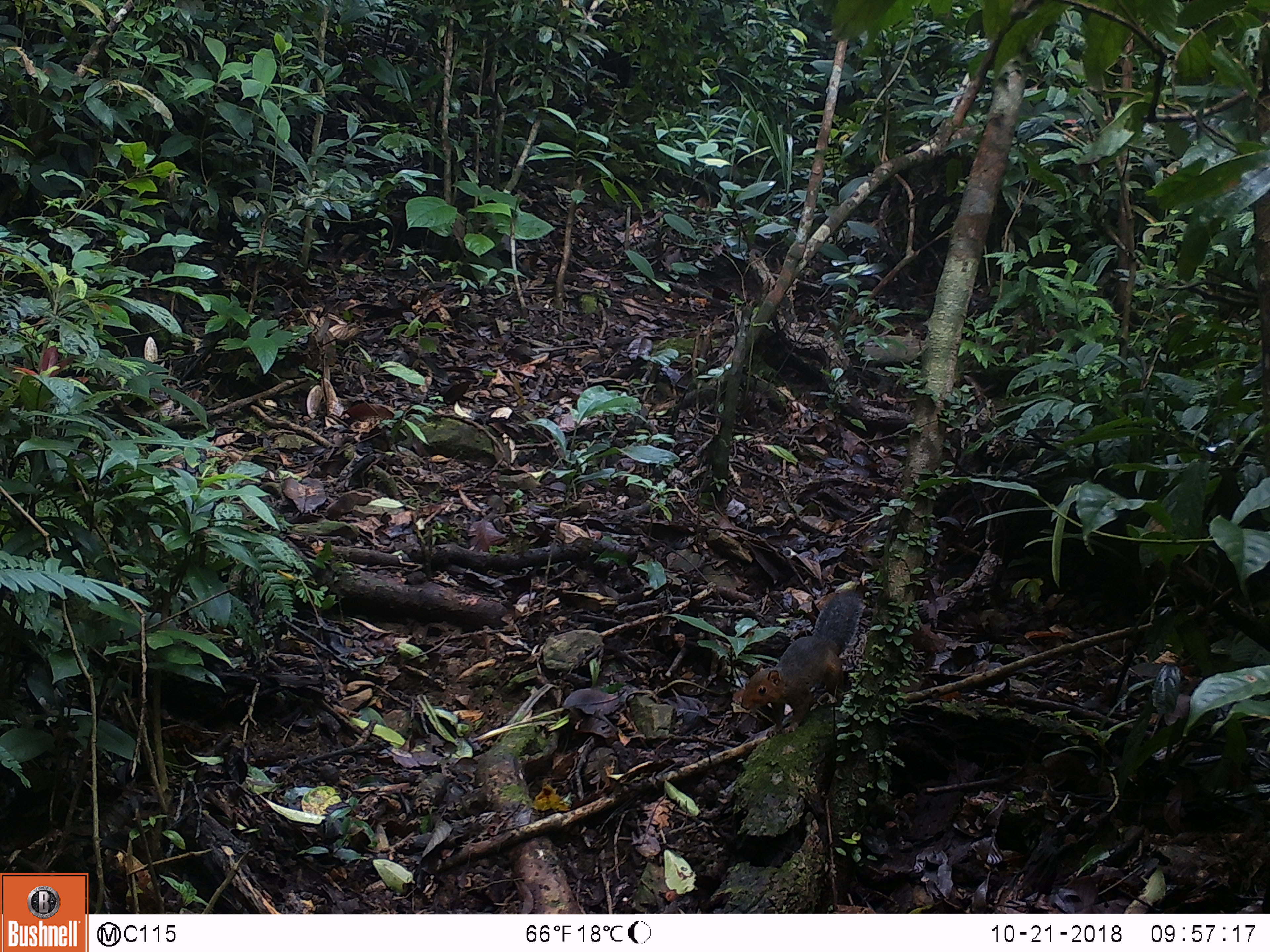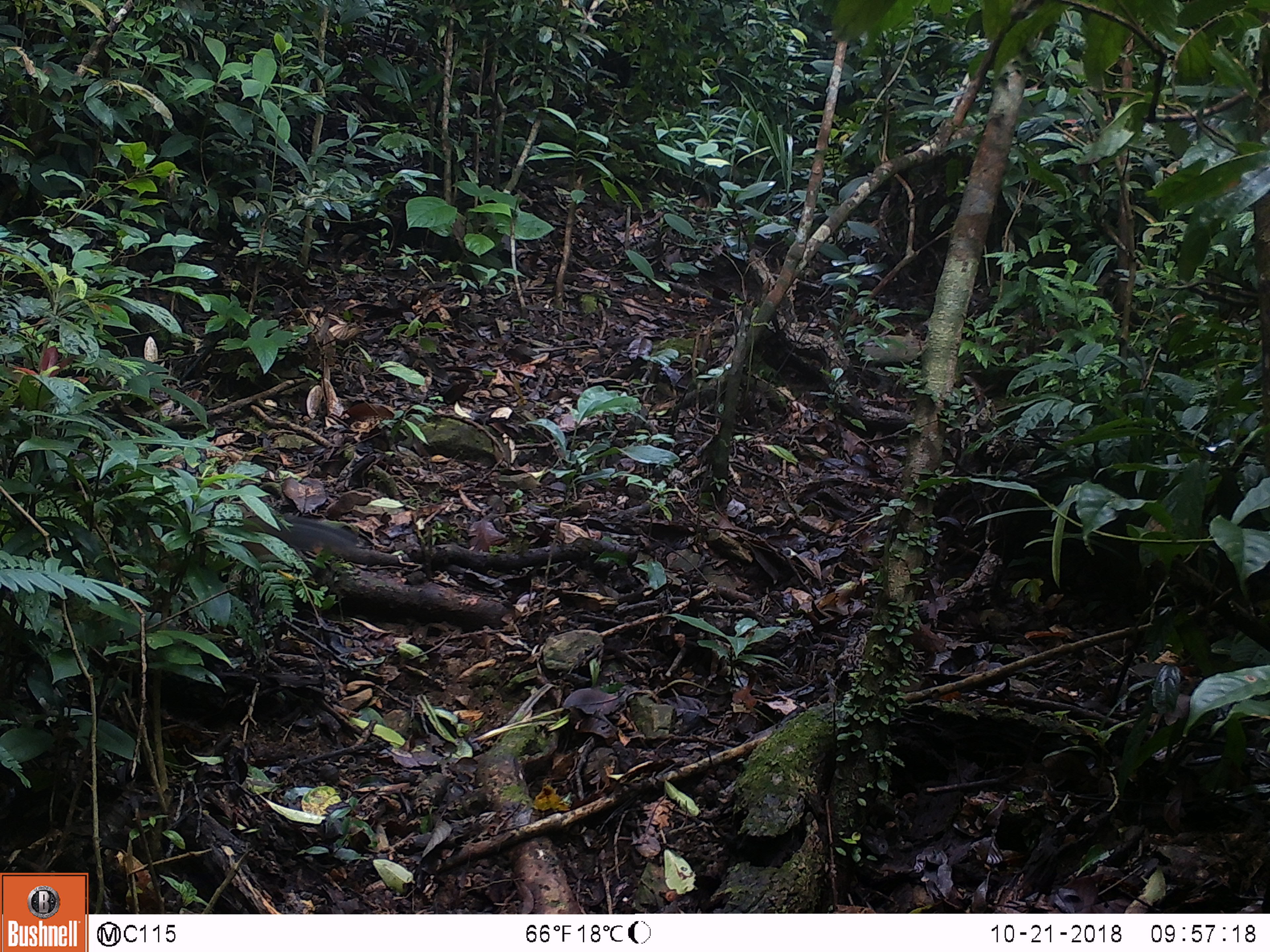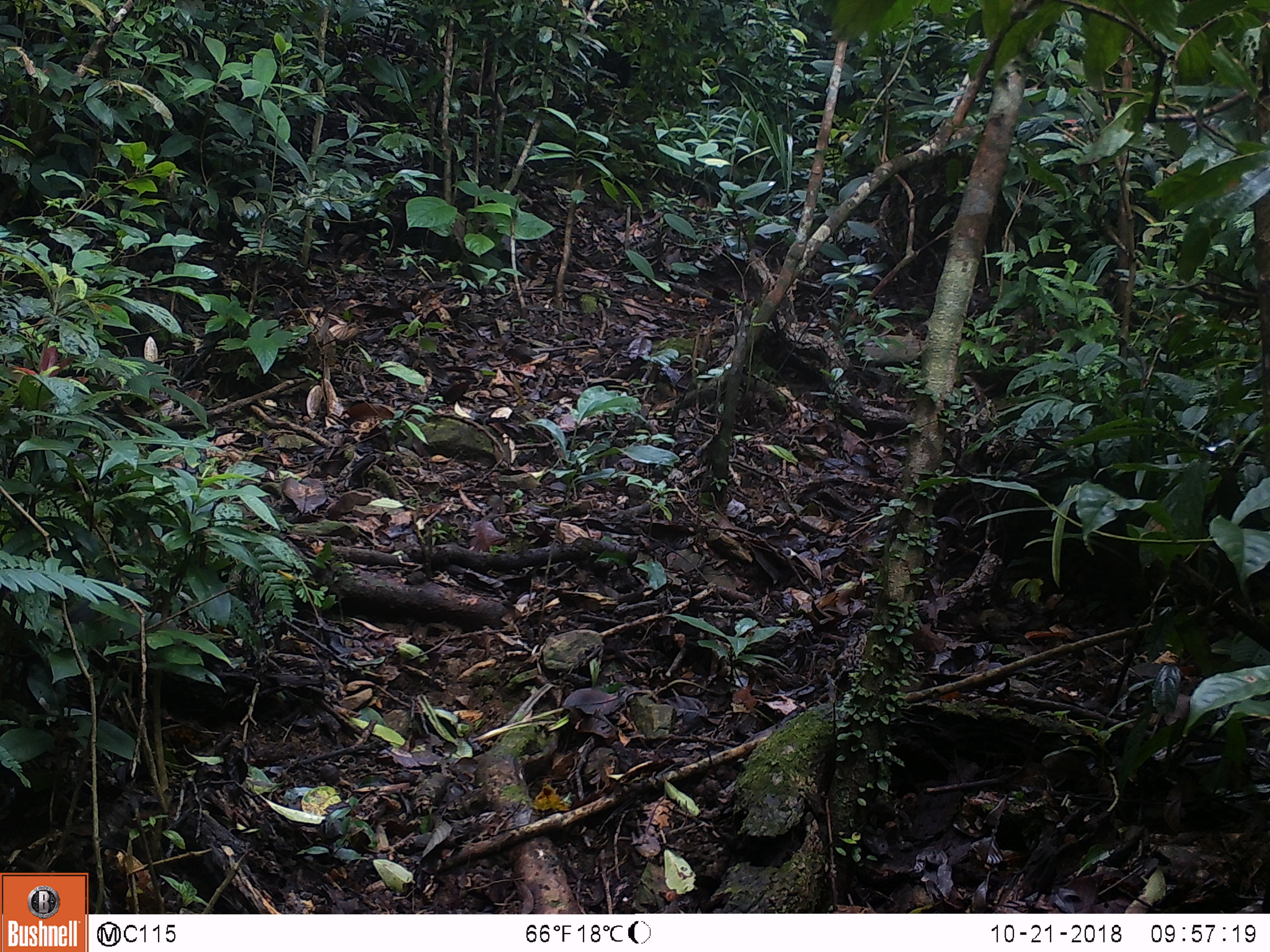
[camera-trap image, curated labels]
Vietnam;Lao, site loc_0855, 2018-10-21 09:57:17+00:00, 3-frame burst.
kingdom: Animalia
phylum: Chordata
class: Mammalia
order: Rodentia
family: Sciuridae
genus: Dremomys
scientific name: Dremomys rufigenis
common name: red-cheeked squirrel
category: red cheeked squirrel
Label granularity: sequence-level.